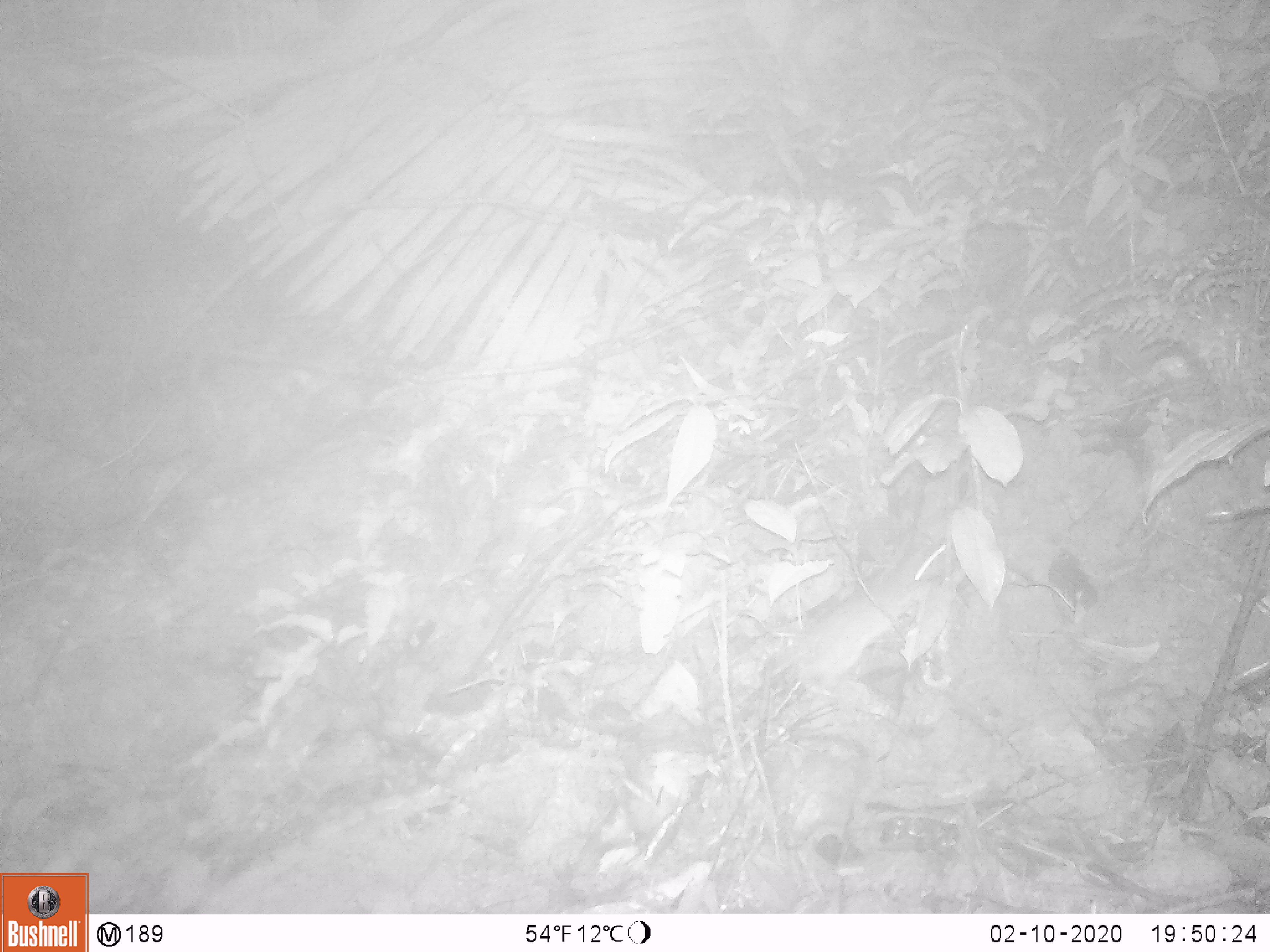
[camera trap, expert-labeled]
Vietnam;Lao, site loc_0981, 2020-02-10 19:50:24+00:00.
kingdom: Animalia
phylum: Chordata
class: Mammalia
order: Rodentia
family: Muridae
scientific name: Muridae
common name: old-world mice and rats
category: unidentified murid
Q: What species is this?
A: Unidentified murid (old-world mice and rats) (Muridae).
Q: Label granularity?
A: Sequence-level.